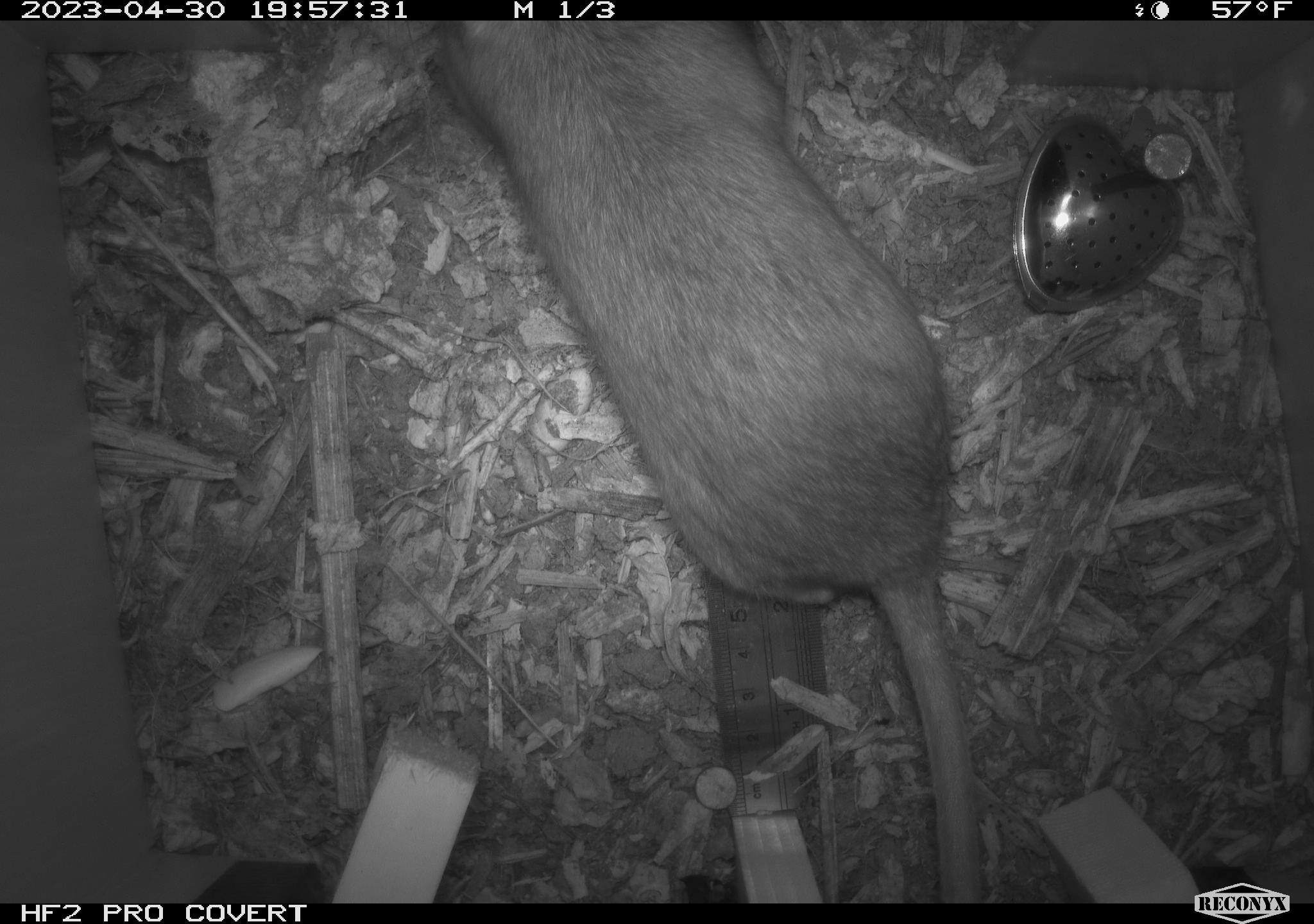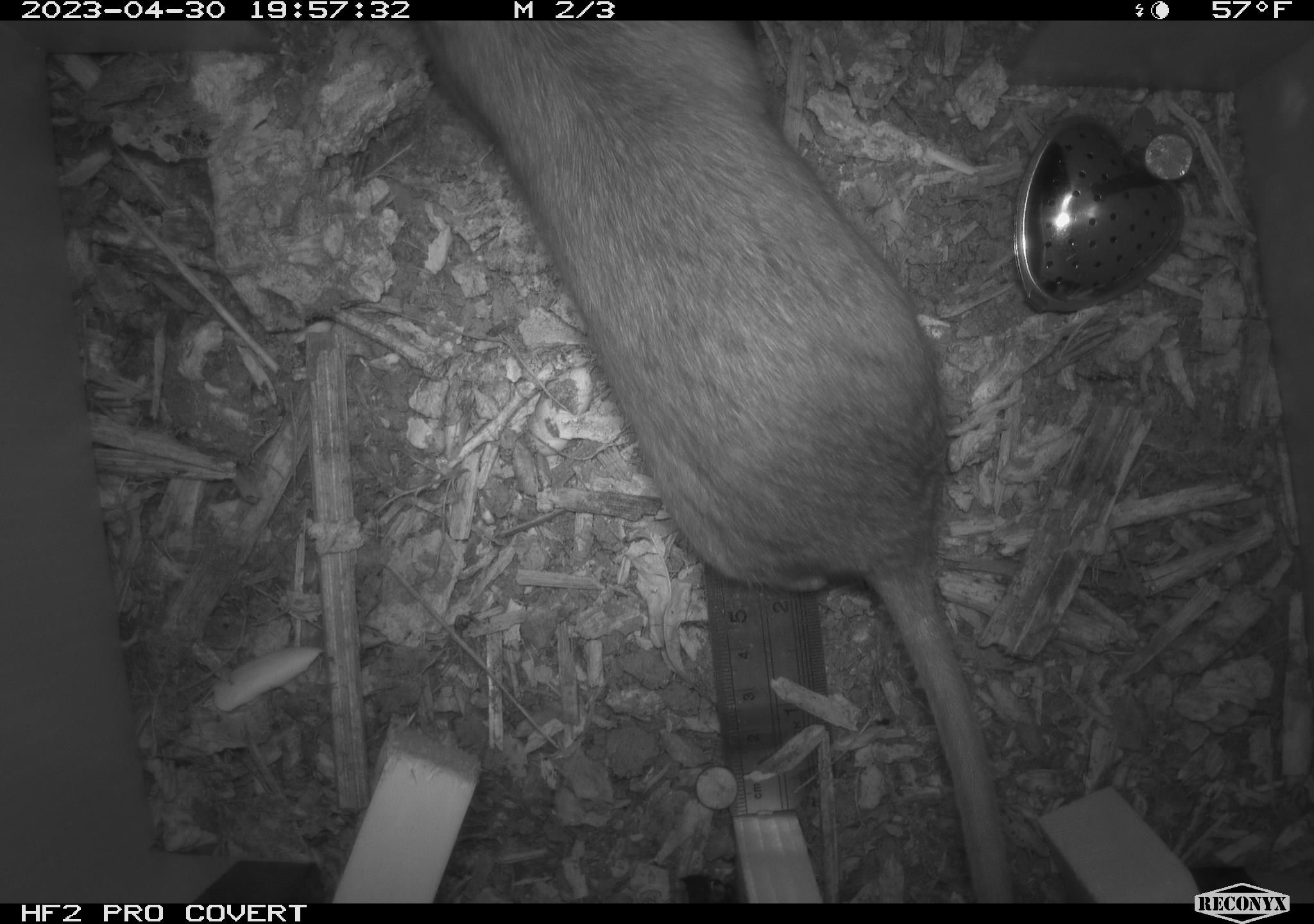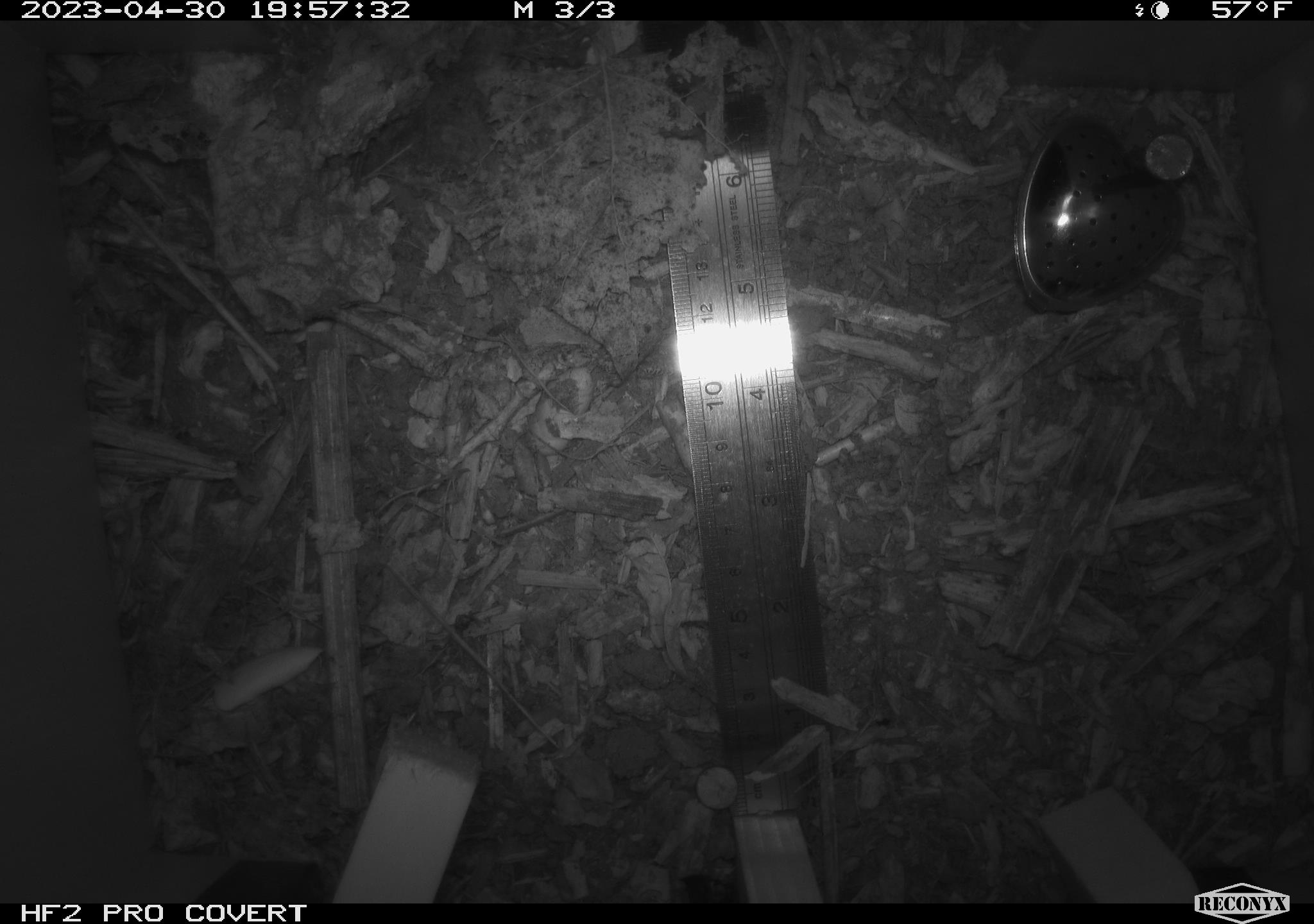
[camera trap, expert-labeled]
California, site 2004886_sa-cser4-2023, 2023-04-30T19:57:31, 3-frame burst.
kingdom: Animalia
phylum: Chordata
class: Mammalia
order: Rodentia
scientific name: Rodentia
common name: woodrat or rat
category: woodrat or rat species